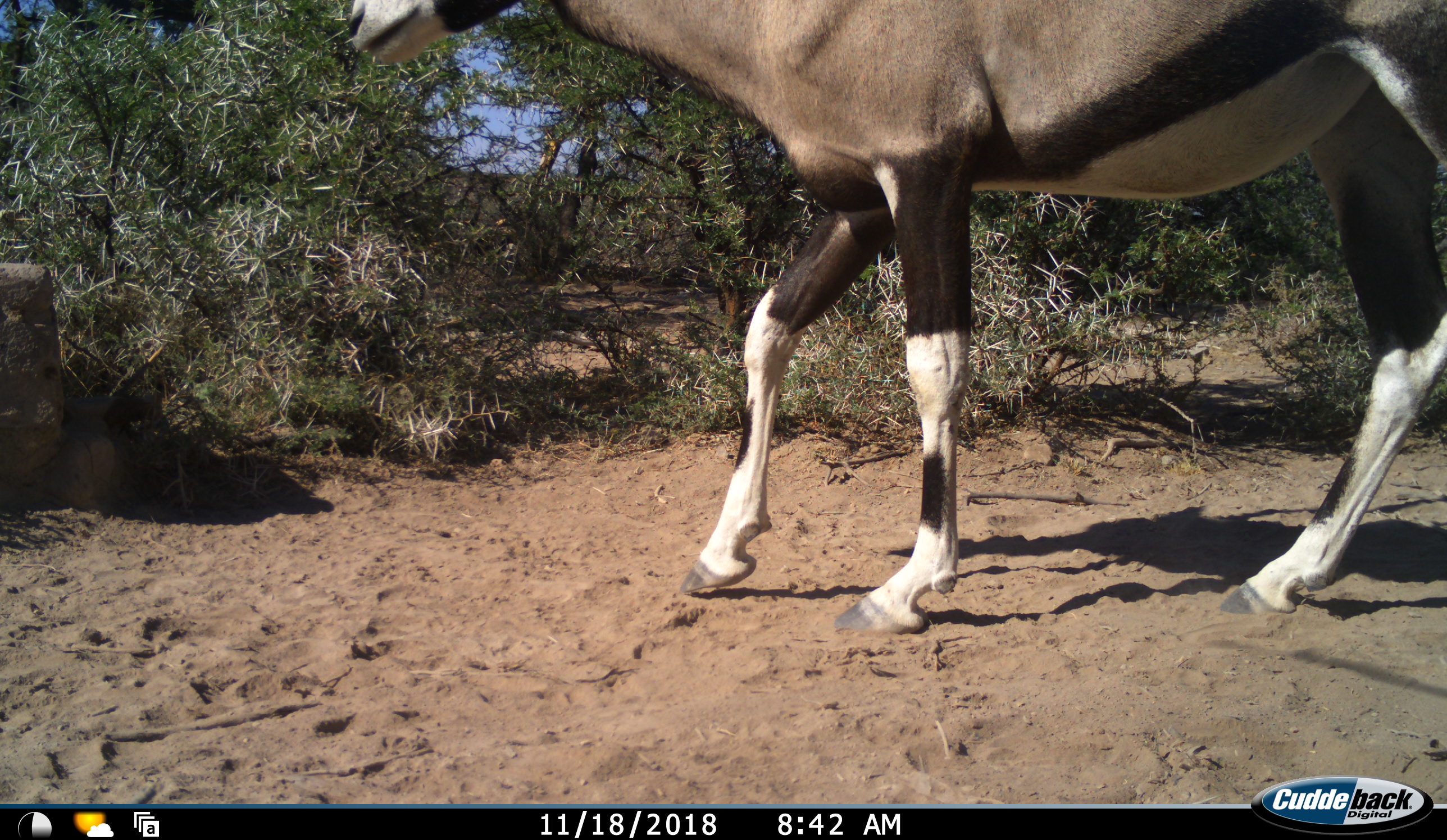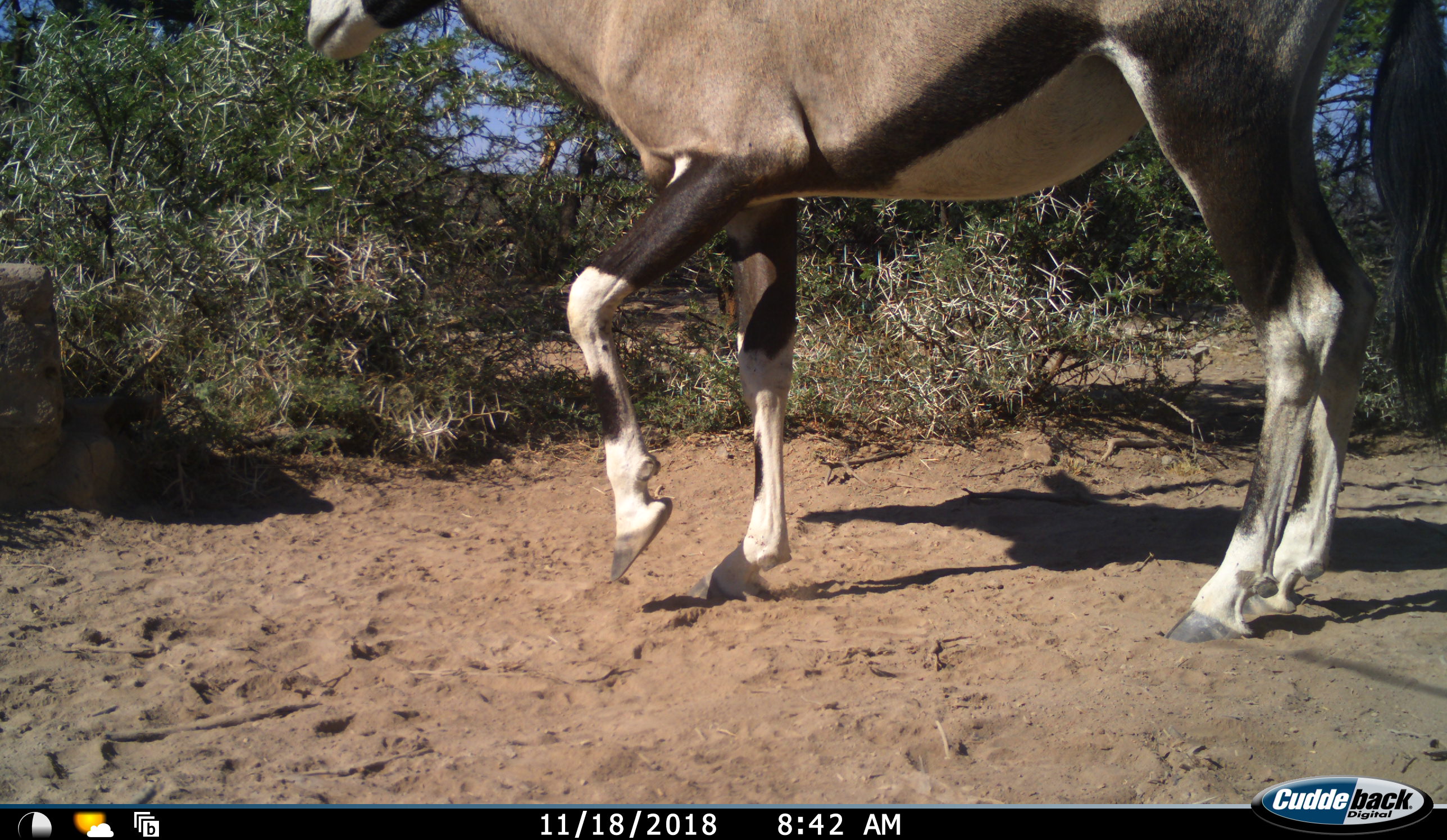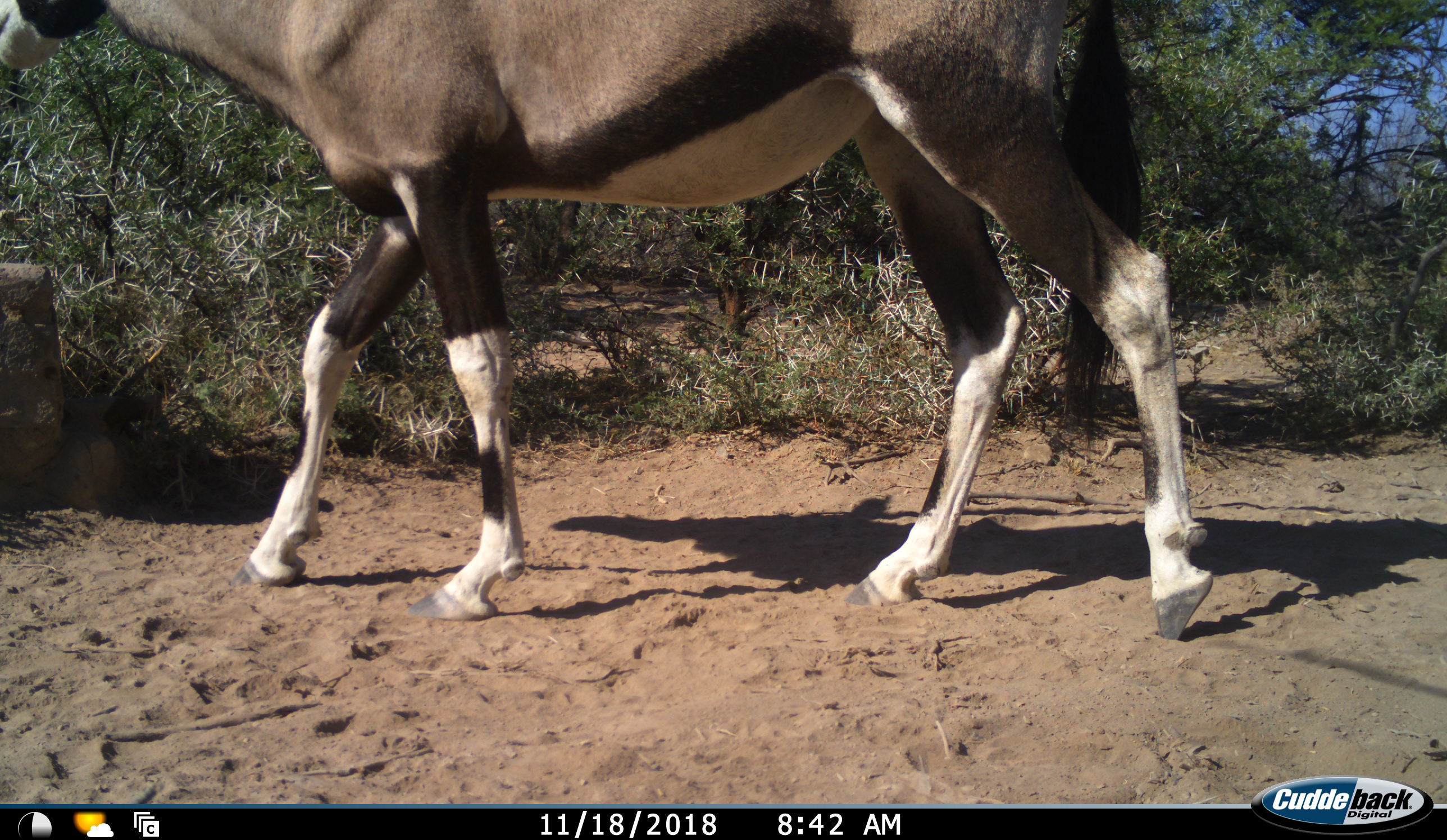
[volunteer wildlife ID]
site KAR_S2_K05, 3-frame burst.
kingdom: Animalia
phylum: Chordata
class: Mammalia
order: Artiodactyla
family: Bovidae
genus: Oryx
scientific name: Oryx gazella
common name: gemsbok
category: oryx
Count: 1.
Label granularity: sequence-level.